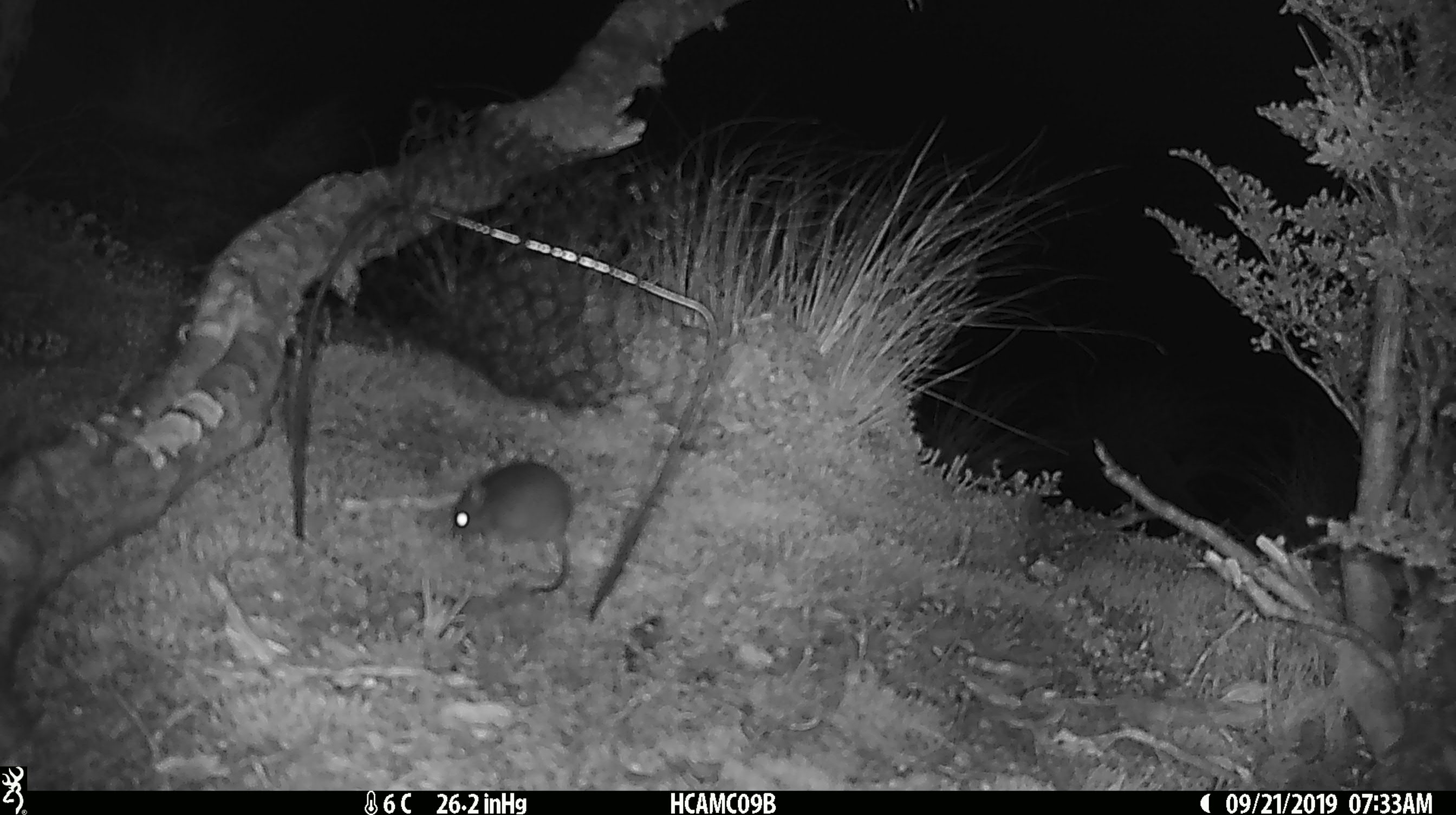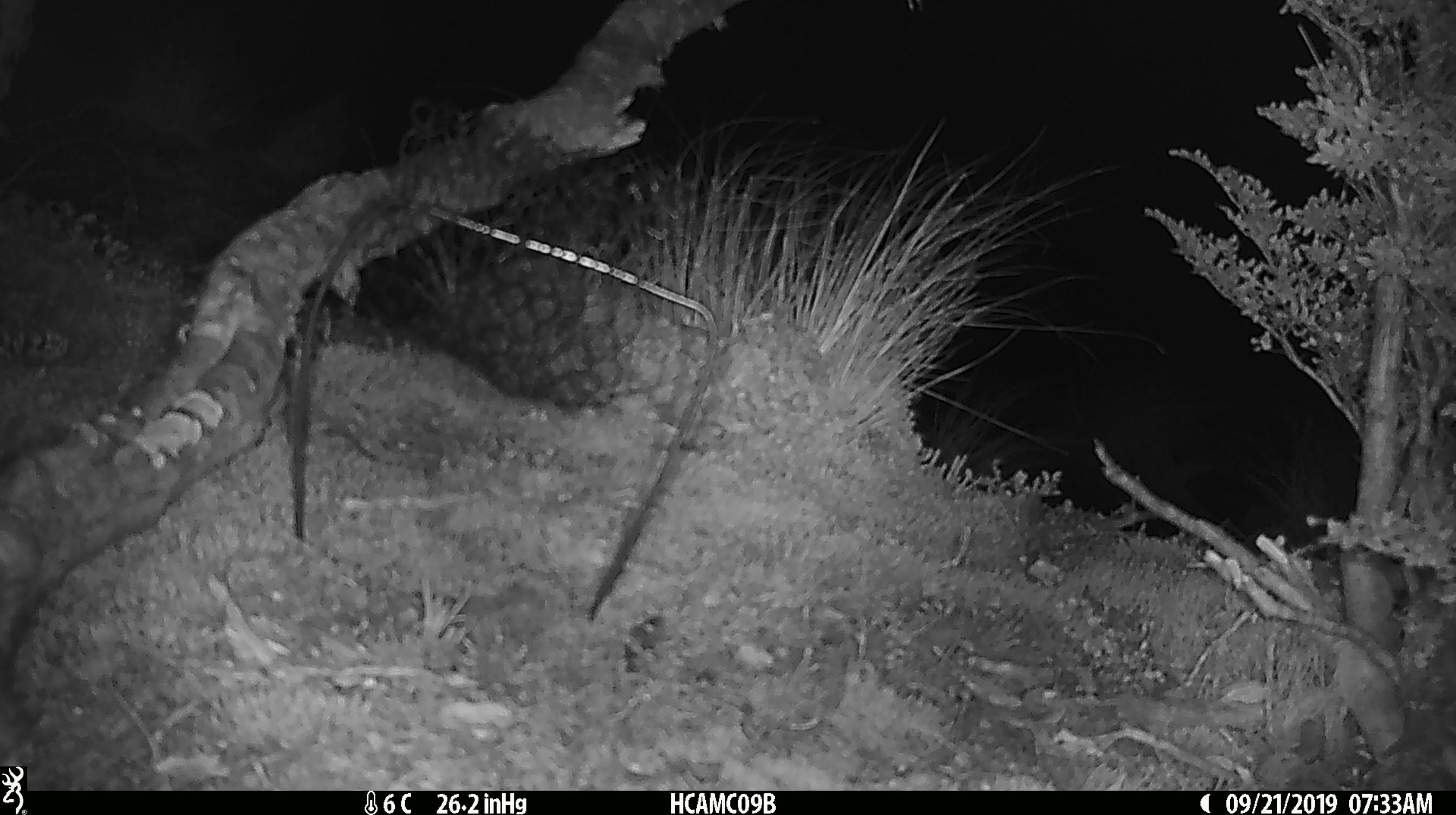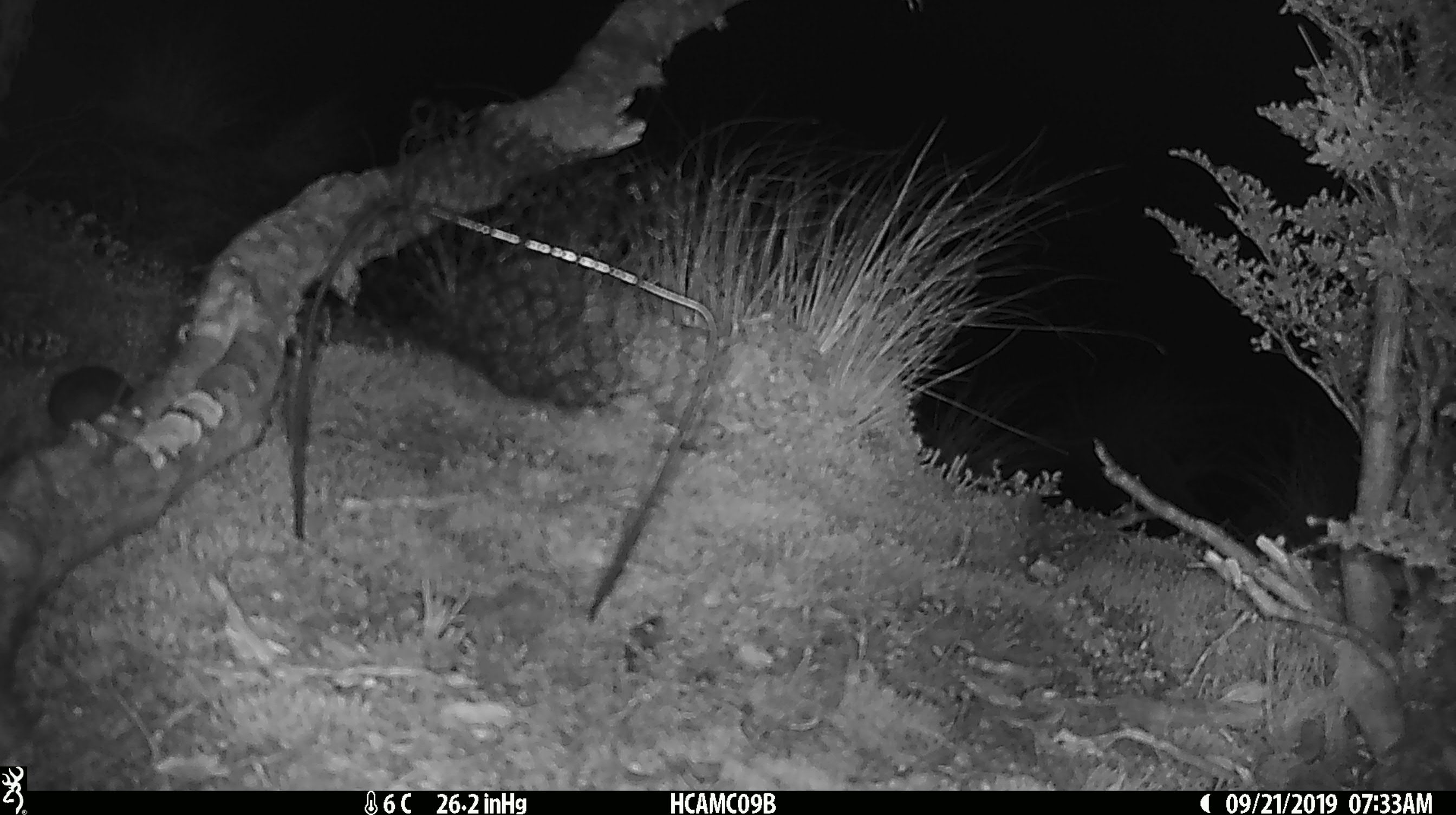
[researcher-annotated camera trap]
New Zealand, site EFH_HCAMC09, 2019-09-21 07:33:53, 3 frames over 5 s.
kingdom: Animalia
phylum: Chordata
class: Mammalia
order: Rodentia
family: Muridae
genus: Mus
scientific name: Mus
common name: mouse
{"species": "mouse (Mus)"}